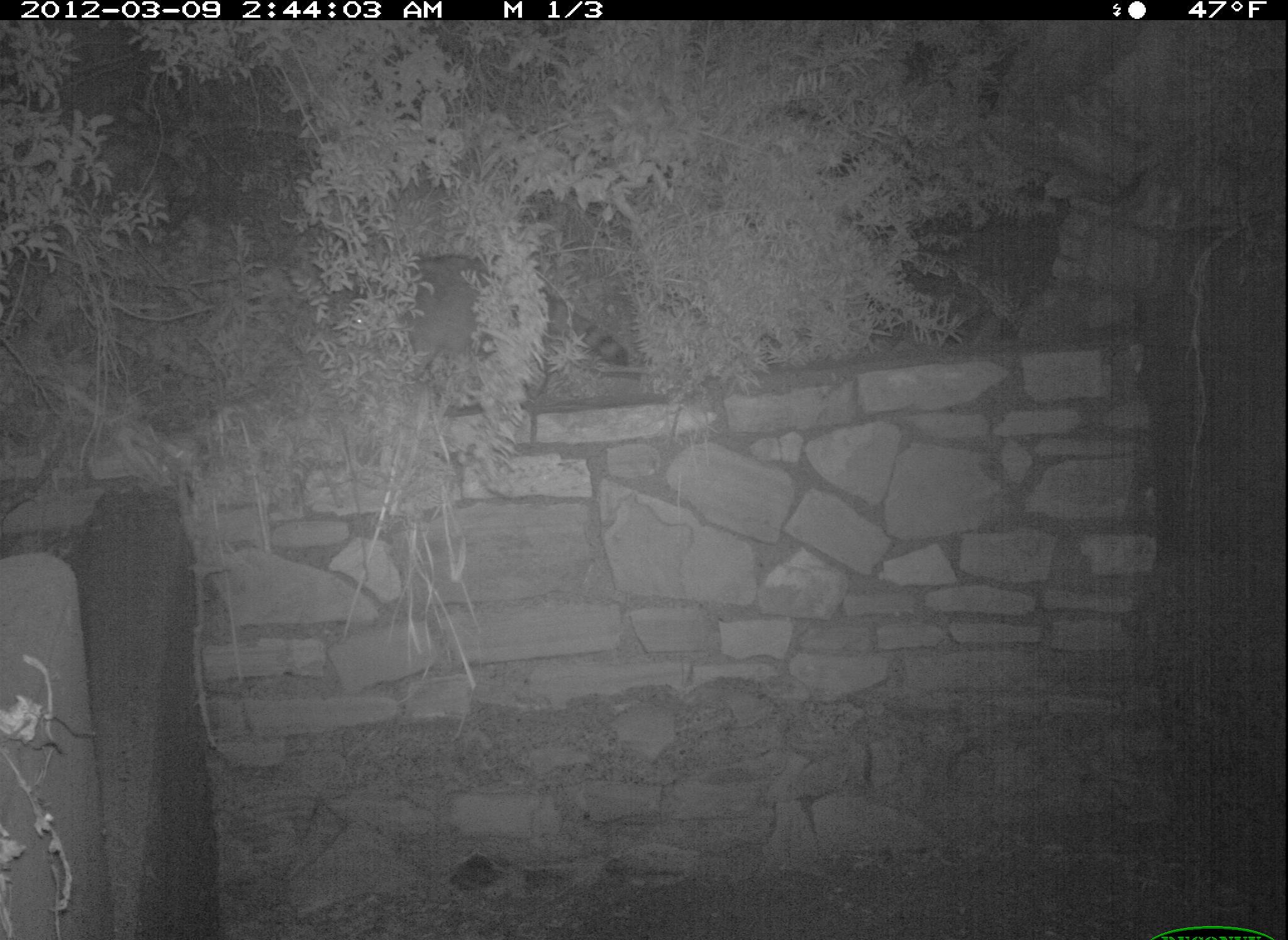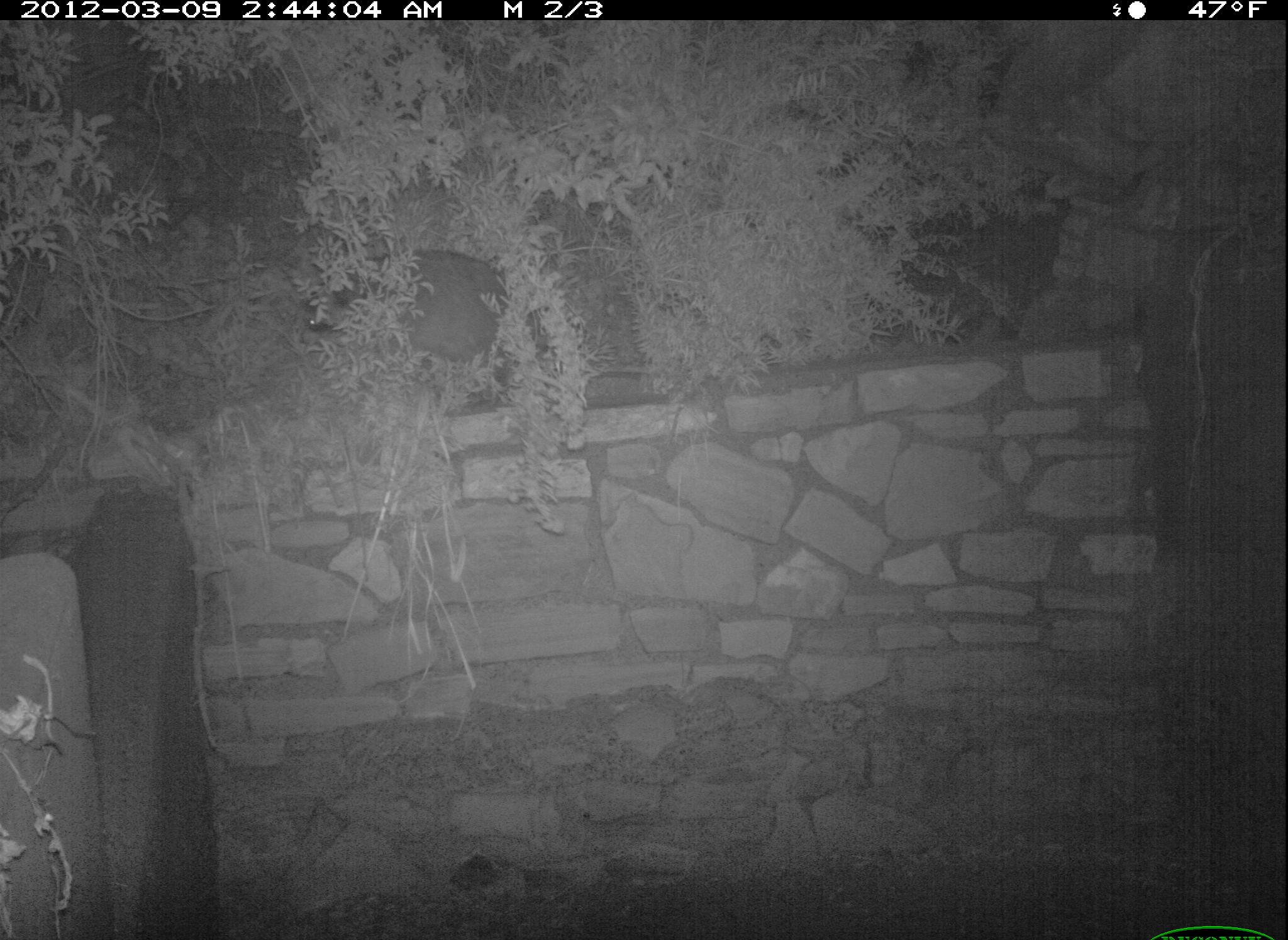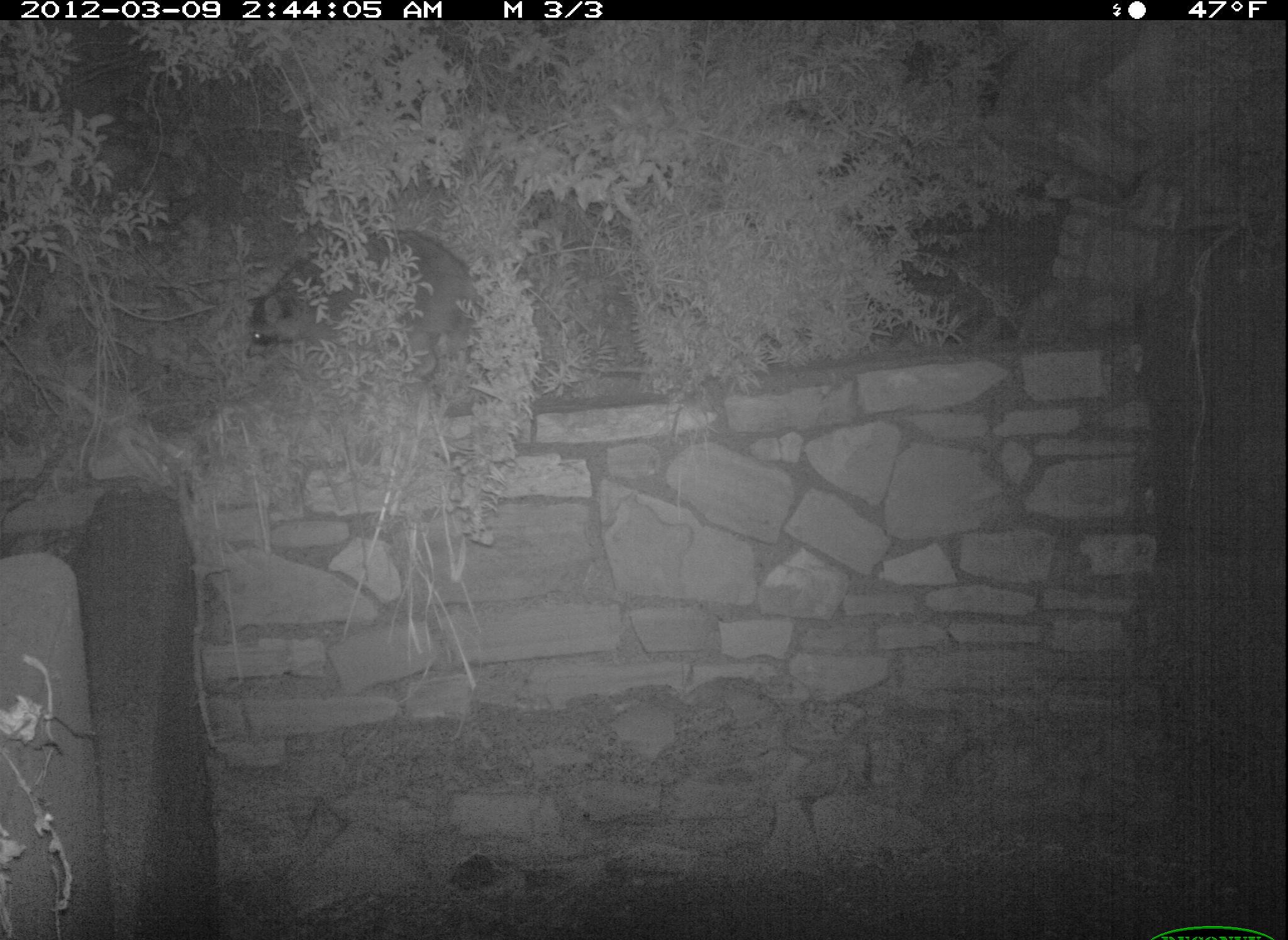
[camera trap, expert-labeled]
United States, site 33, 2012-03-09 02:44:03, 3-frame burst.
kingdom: Animalia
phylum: Chordata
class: Mammalia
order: Carnivora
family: Procyonidae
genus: Procyon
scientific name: Procyon lotor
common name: raccoon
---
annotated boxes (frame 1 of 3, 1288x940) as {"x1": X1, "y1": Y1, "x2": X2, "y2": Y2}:
raccoon: {"x1": 324, "y1": 232, "x2": 647, "y2": 398}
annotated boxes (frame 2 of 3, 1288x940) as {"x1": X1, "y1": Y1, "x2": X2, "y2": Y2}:
raccoon: {"x1": 312, "y1": 230, "x2": 547, "y2": 393}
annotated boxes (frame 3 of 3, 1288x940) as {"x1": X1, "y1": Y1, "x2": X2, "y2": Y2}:
raccoon: {"x1": 237, "y1": 225, "x2": 506, "y2": 393}